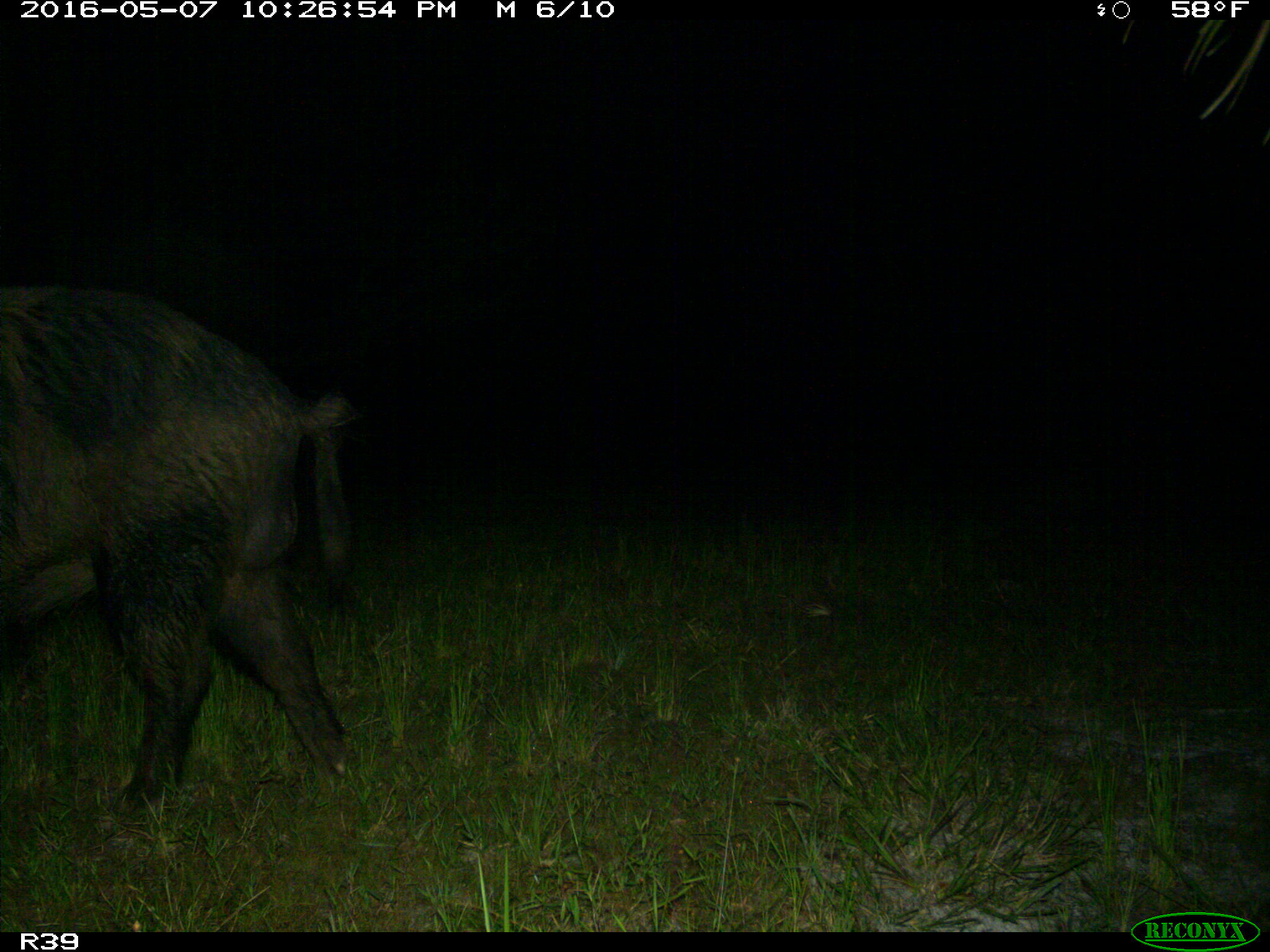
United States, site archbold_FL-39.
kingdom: Animalia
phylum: Chordata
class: Mammalia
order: Artiodactyla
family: Suidae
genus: Sus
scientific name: Sus scrofa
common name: wild boar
Sus scrofa (wild boar).